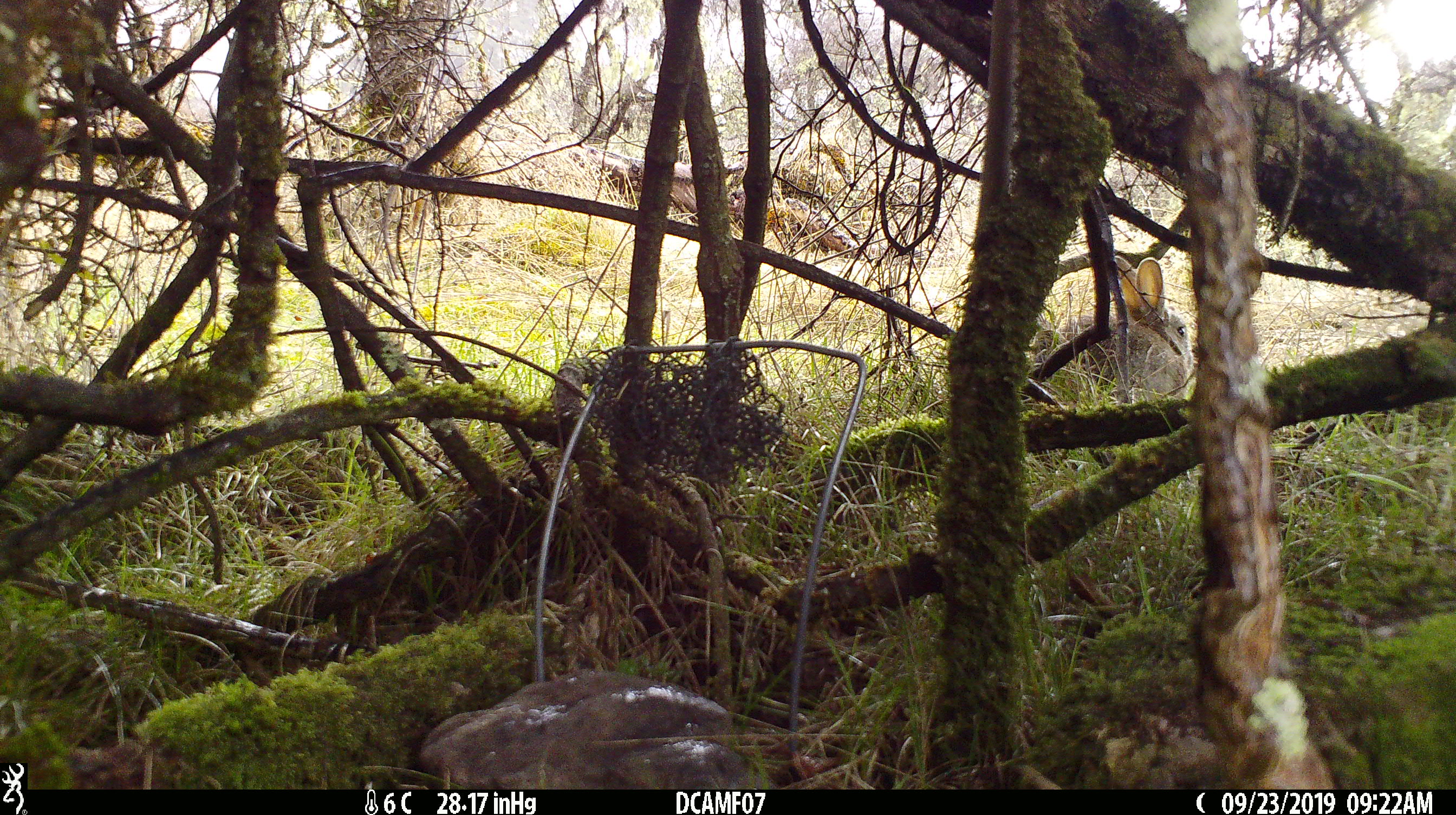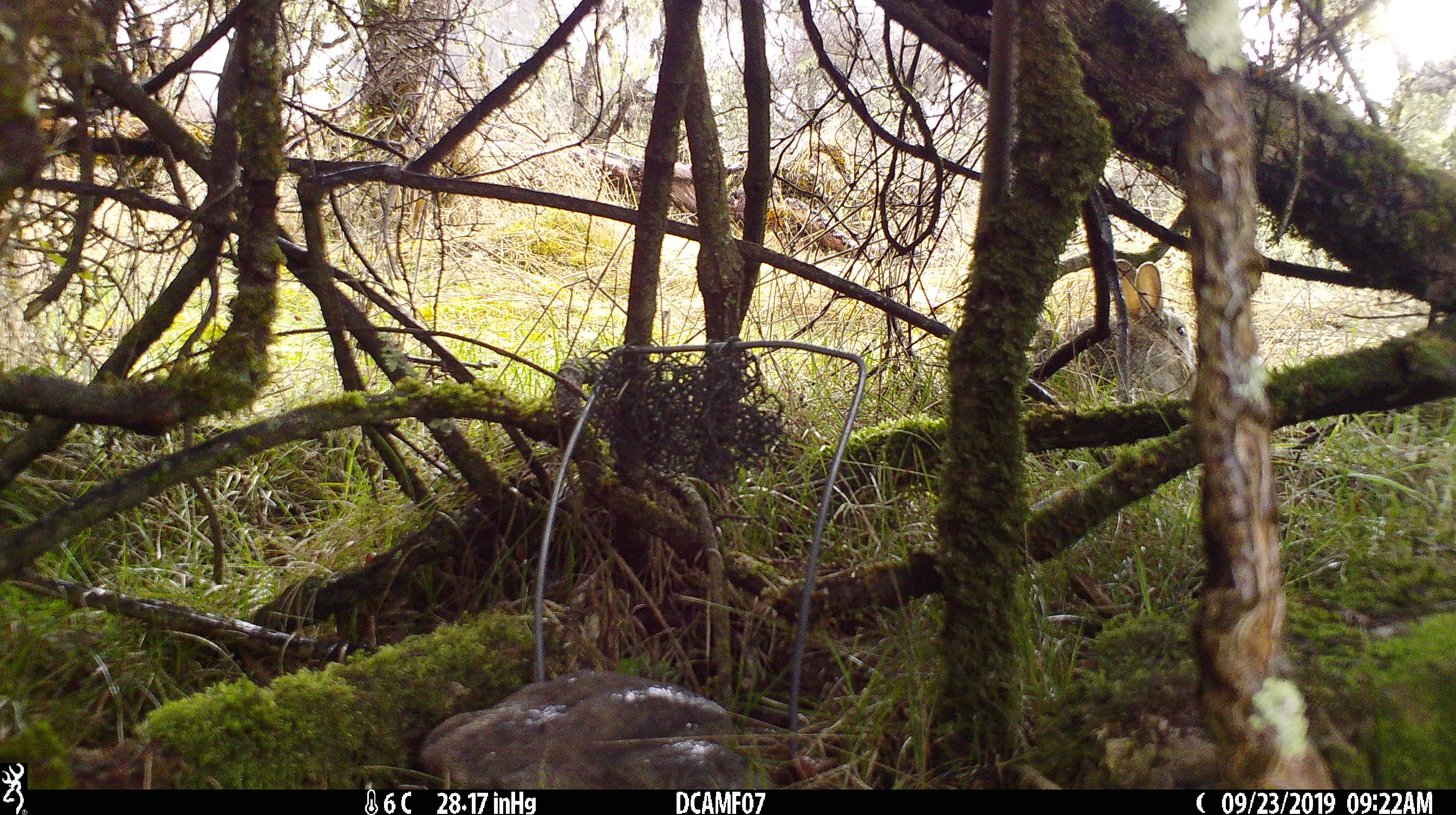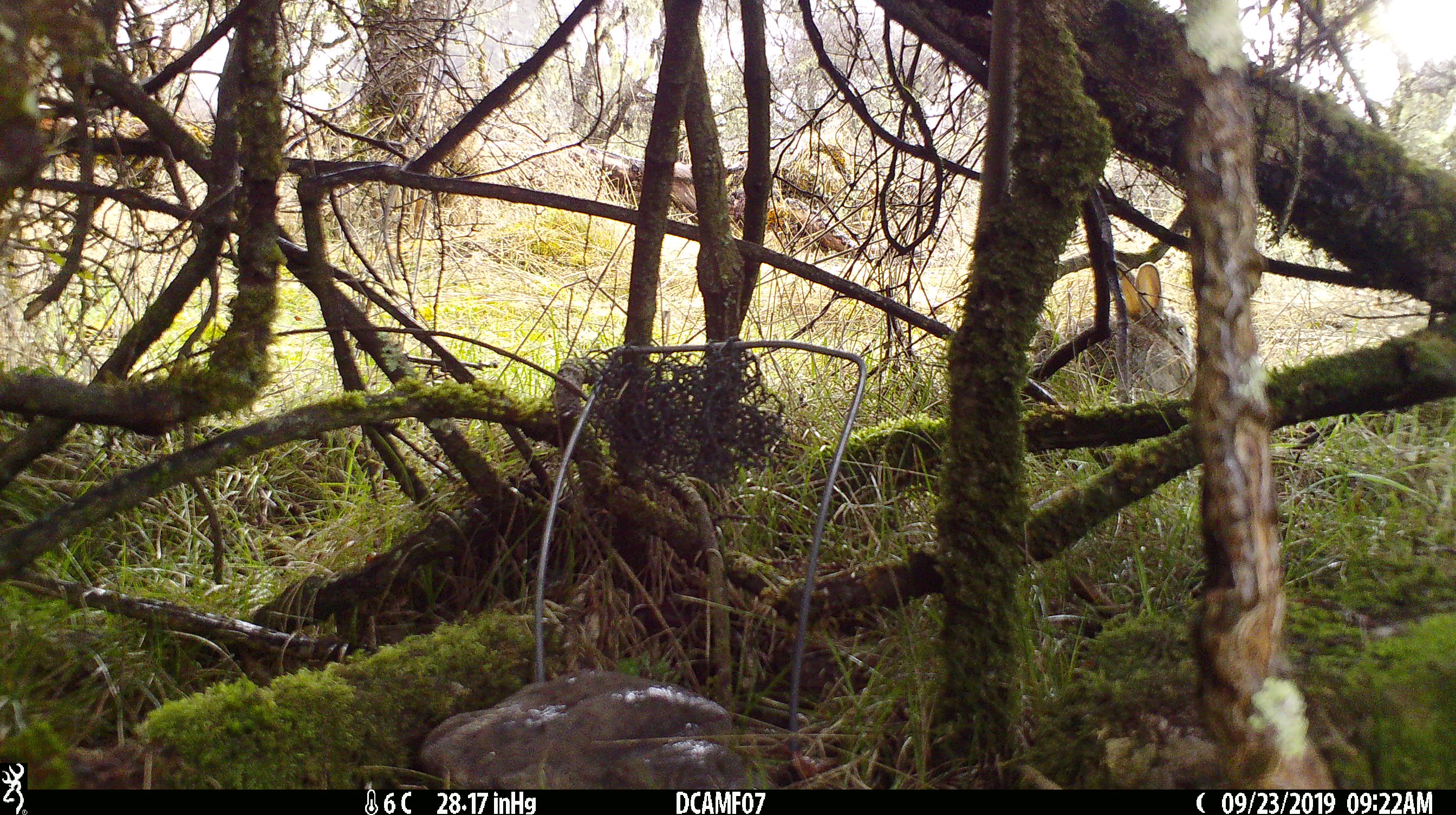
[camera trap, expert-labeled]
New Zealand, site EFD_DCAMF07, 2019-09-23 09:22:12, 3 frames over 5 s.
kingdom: Animalia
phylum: Chordata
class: Mammalia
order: Lagomorpha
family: Leporidae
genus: Oryctolagus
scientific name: Oryctolagus cuniculus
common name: european rabbit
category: rabbit